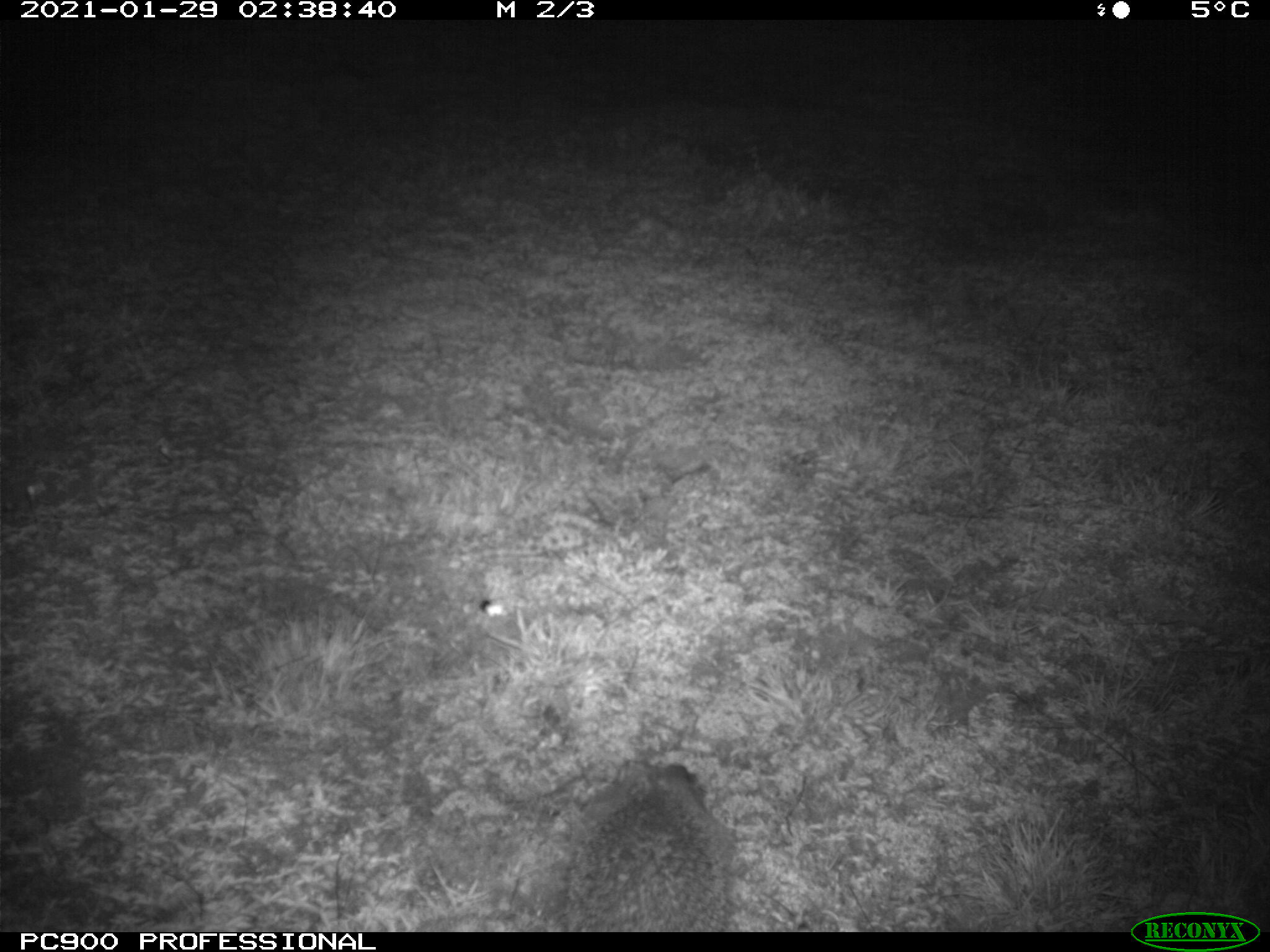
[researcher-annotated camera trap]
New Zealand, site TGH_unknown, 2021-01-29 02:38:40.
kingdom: Animalia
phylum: Chordata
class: Mammalia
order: Eulipotyphla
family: Erinaceidae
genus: Erinaceus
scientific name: Erinaceus europaeus europaeus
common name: european hedgehog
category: hedgehog